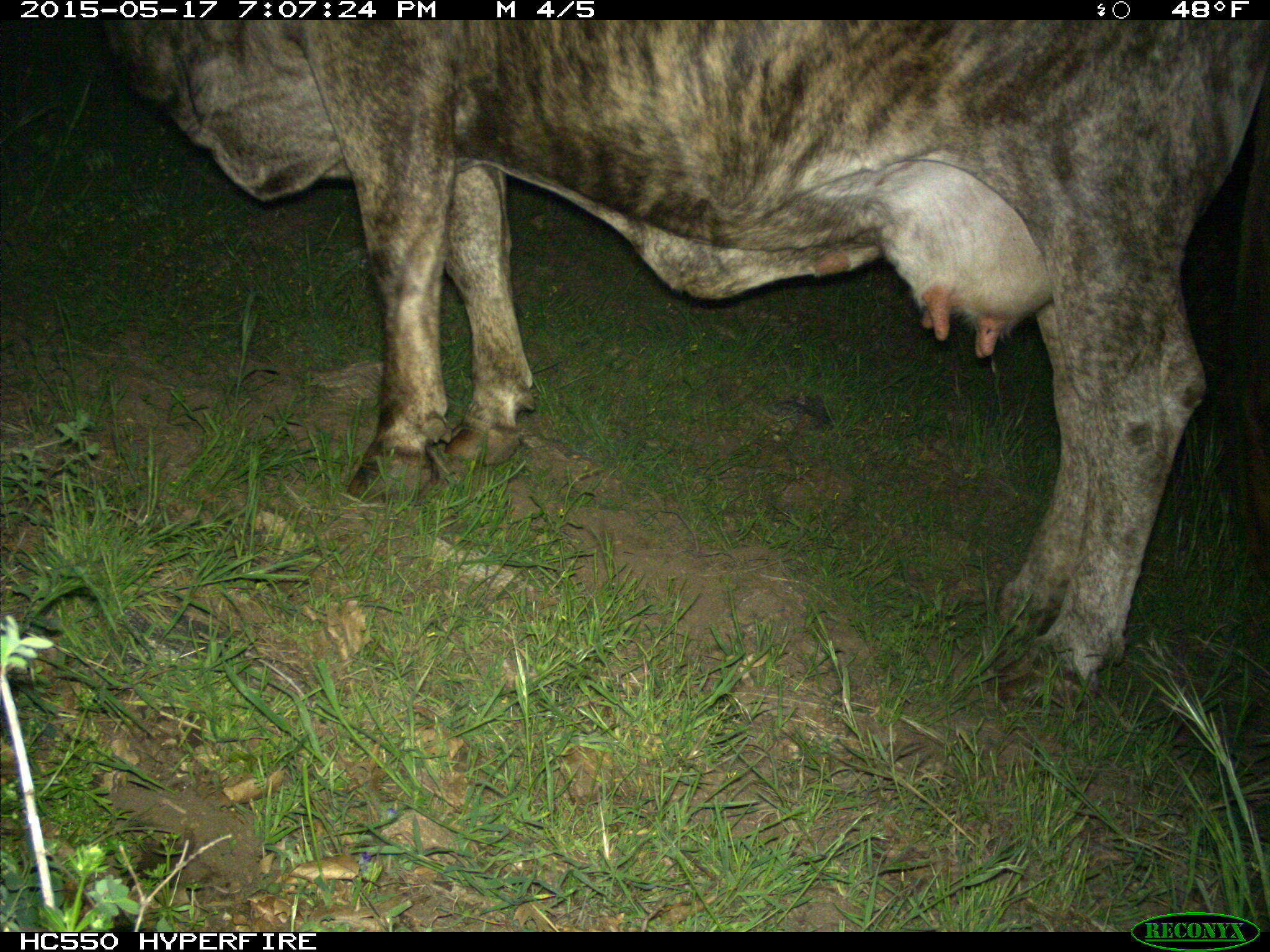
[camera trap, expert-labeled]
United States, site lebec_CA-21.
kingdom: Animalia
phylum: Chordata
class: Mammalia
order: Artiodactyla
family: Bovidae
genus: Bos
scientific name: Bos taurus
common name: domestic cow